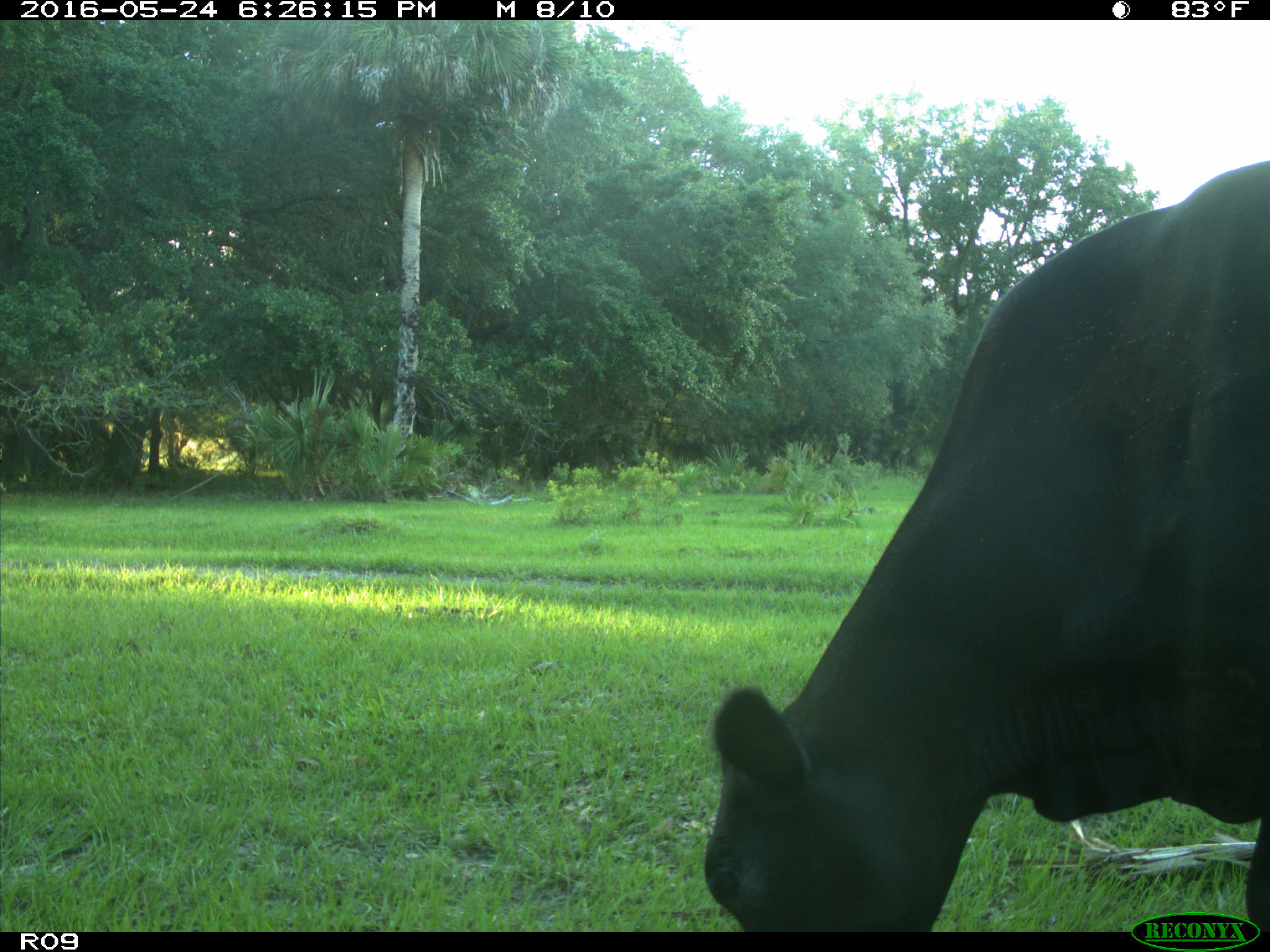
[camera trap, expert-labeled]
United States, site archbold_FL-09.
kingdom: Animalia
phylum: Chordata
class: Mammalia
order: Artiodactyla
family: Bovidae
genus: Bos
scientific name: Bos taurus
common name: domestic cow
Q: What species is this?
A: Bos taurus (domestic cow).